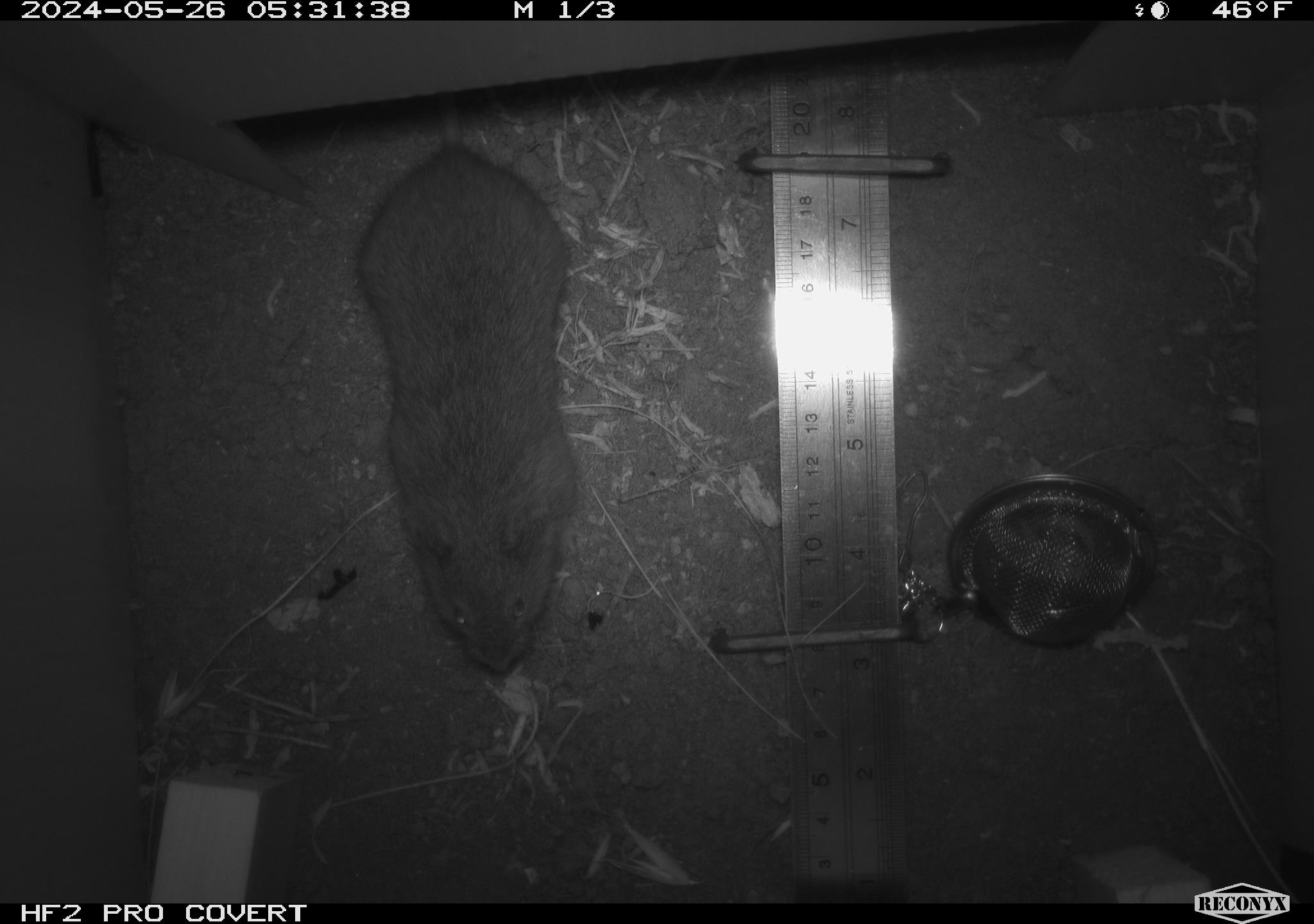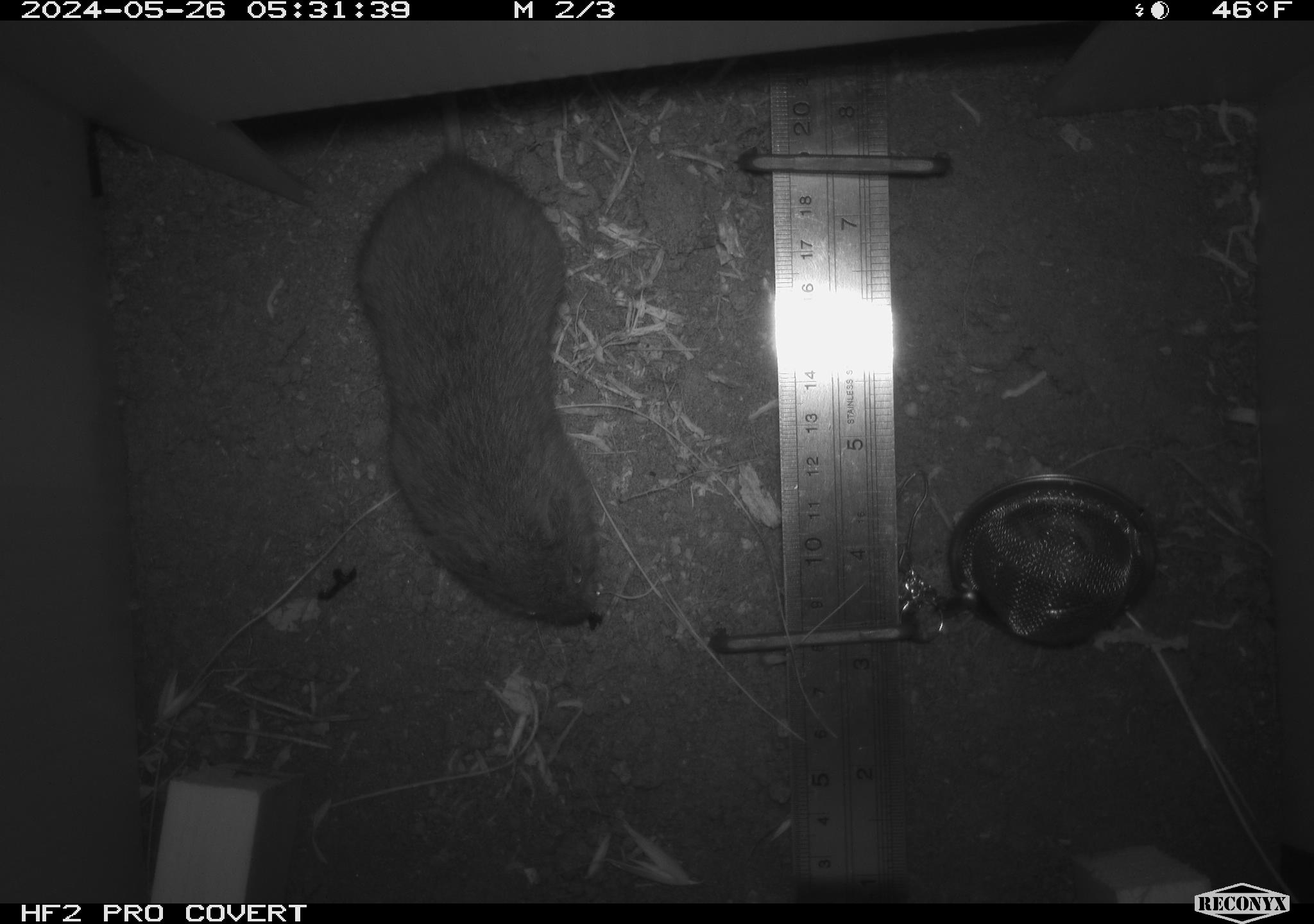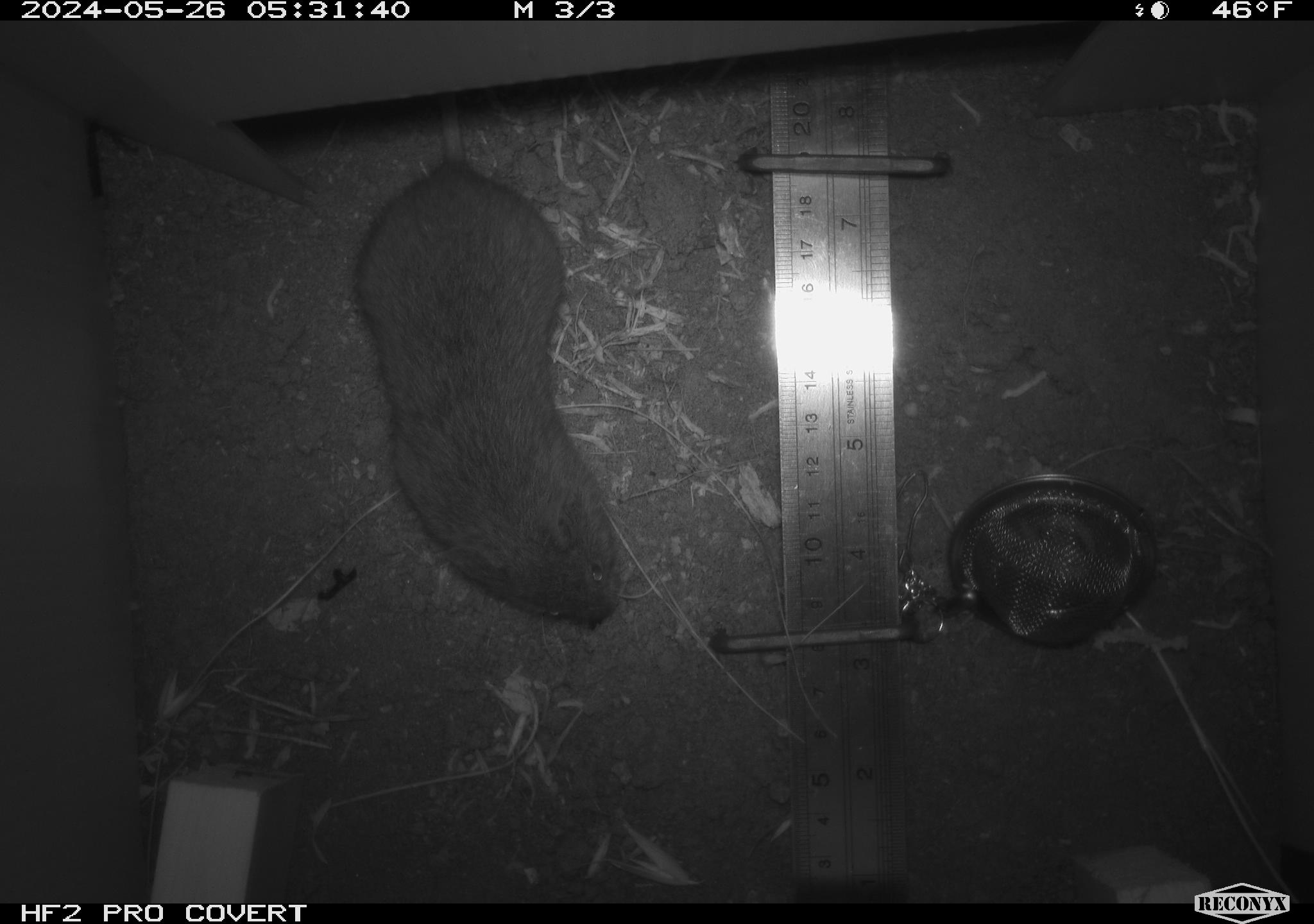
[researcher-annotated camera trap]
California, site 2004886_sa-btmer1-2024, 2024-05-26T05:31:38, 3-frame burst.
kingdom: Animalia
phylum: Chordata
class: Mammalia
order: Rodentia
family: Cricetidae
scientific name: Arvicolinae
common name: voles, lemmings, and muskrats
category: arvicolinae subfamily